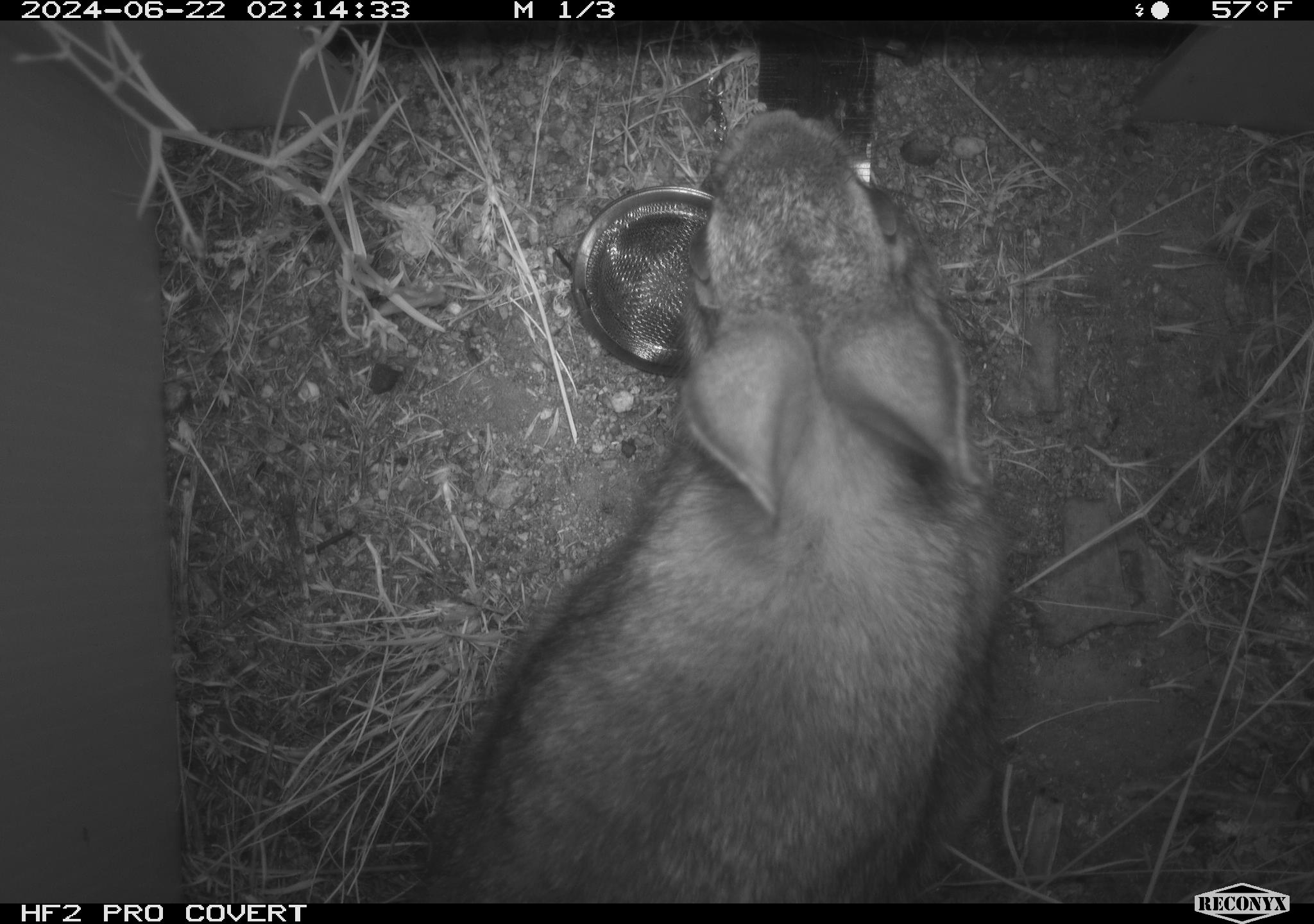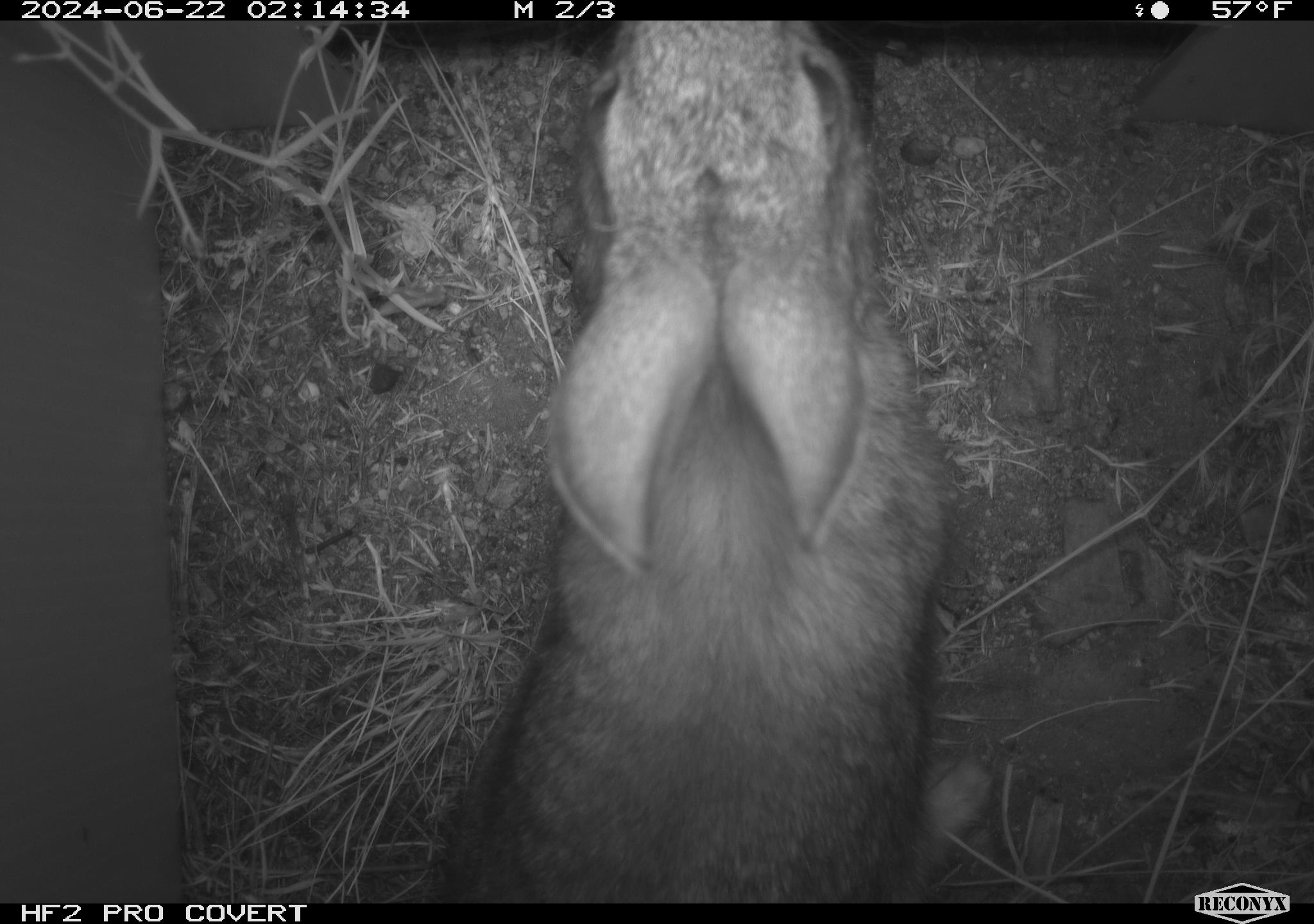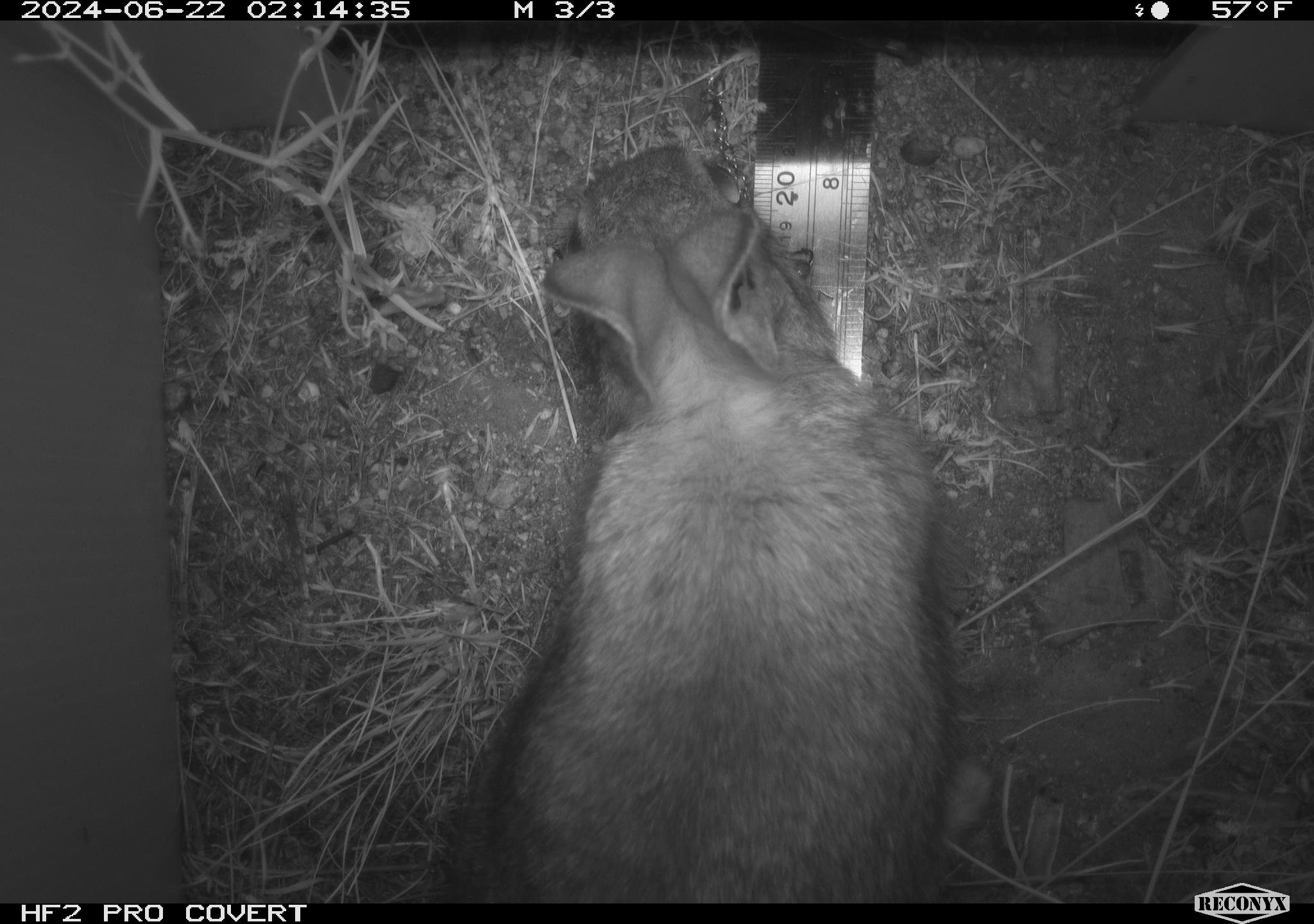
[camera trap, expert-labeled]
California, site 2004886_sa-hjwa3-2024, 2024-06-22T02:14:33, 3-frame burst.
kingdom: Animalia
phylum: Chordata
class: Mammalia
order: Lagomorpha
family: Leporidae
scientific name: Leporidae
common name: rabbit or hare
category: rabbit and hare family